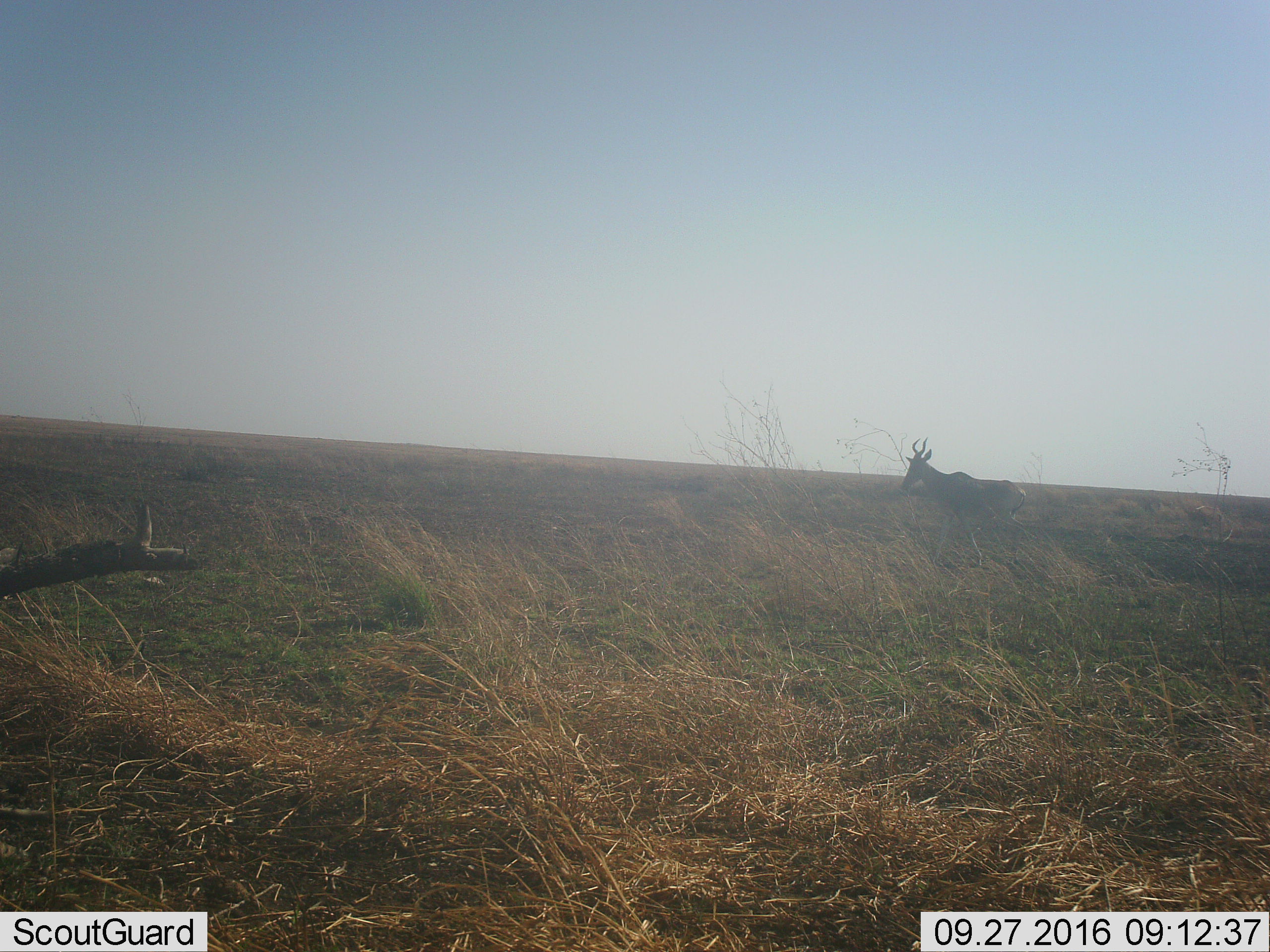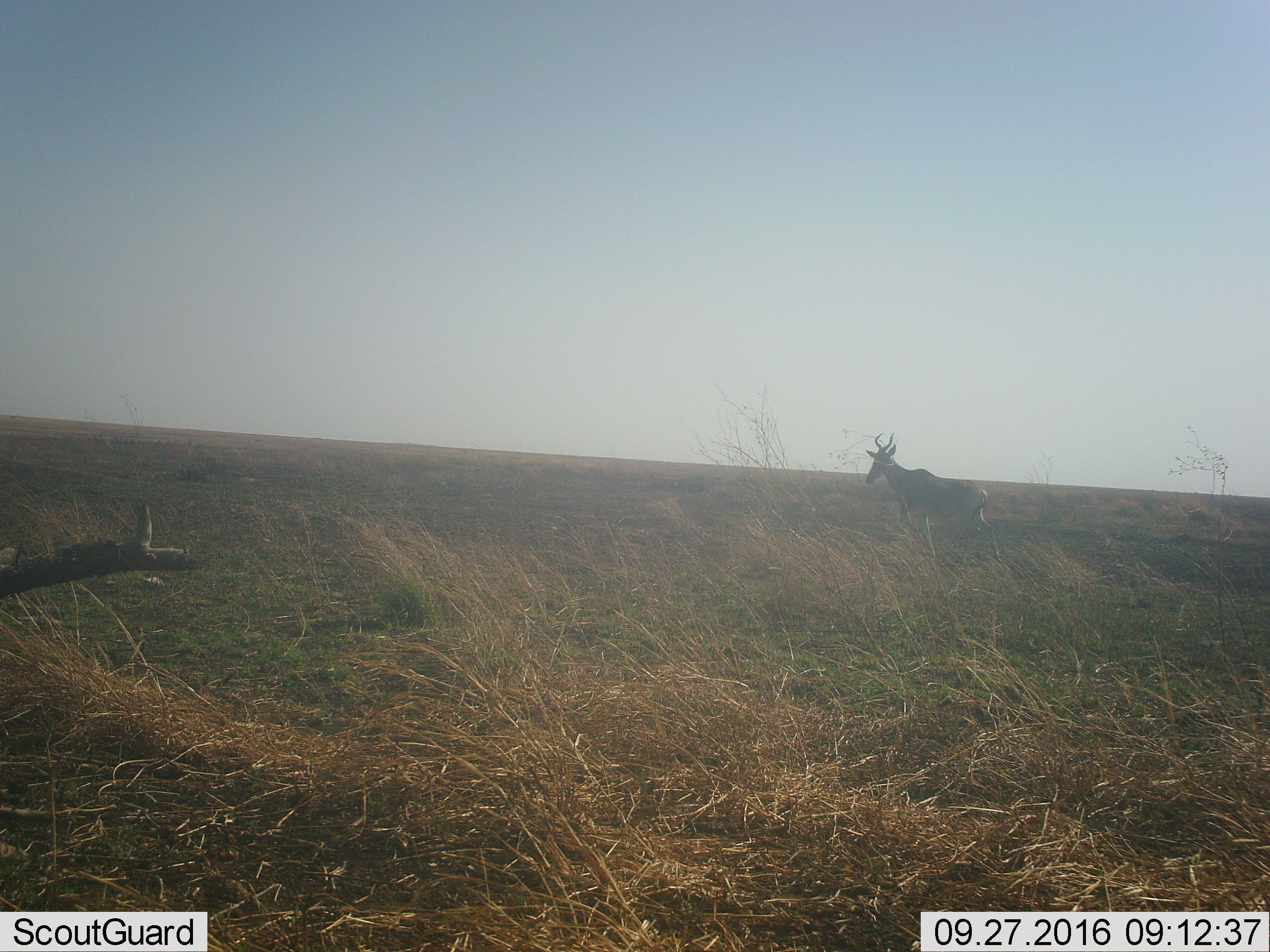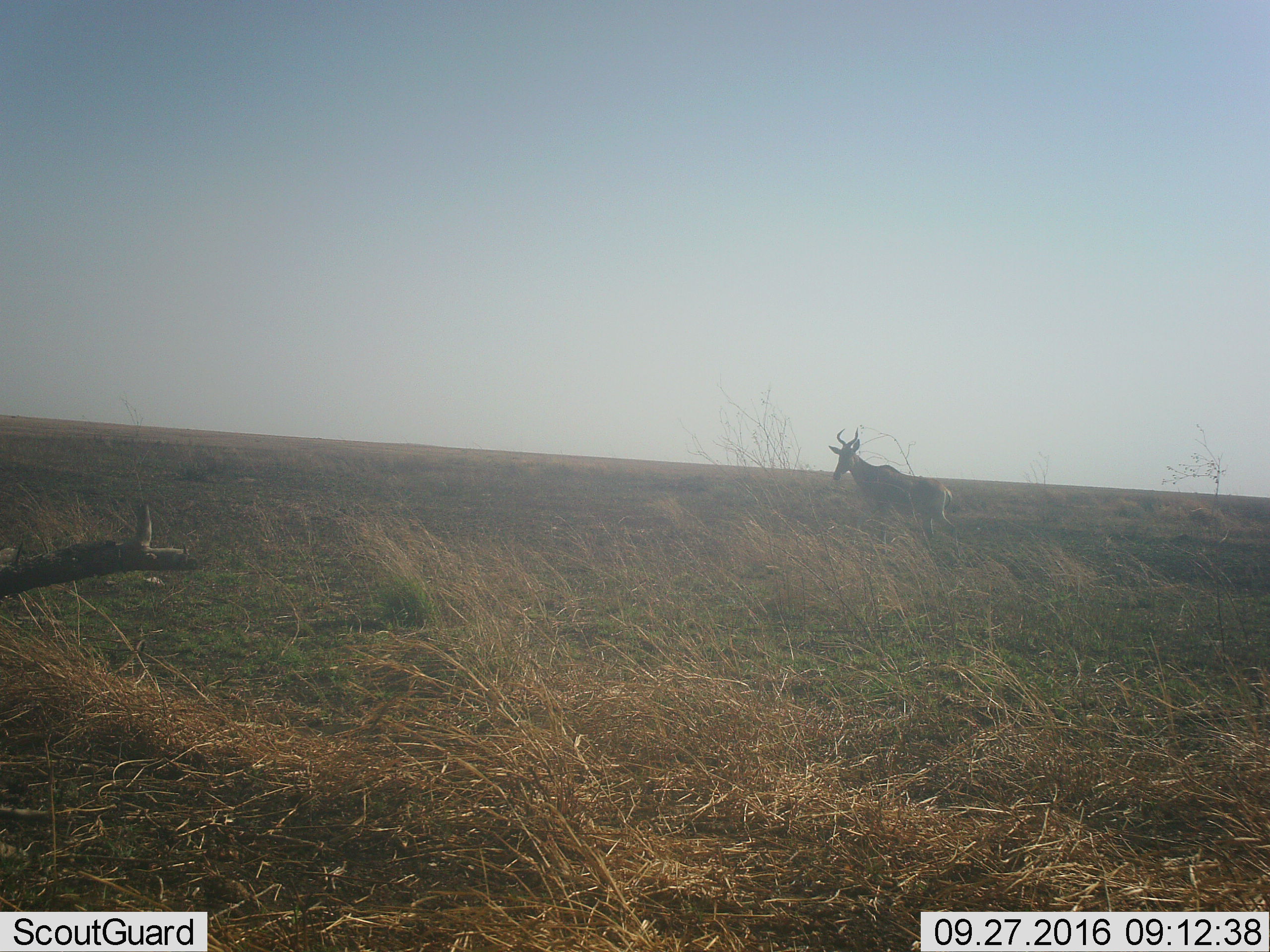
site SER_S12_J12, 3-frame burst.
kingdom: Animalia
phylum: Chordata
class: Mammalia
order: Artiodactyla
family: Bovidae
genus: Alcelaphus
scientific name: Alcelaphus buselaphus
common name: hartebeest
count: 1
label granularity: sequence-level